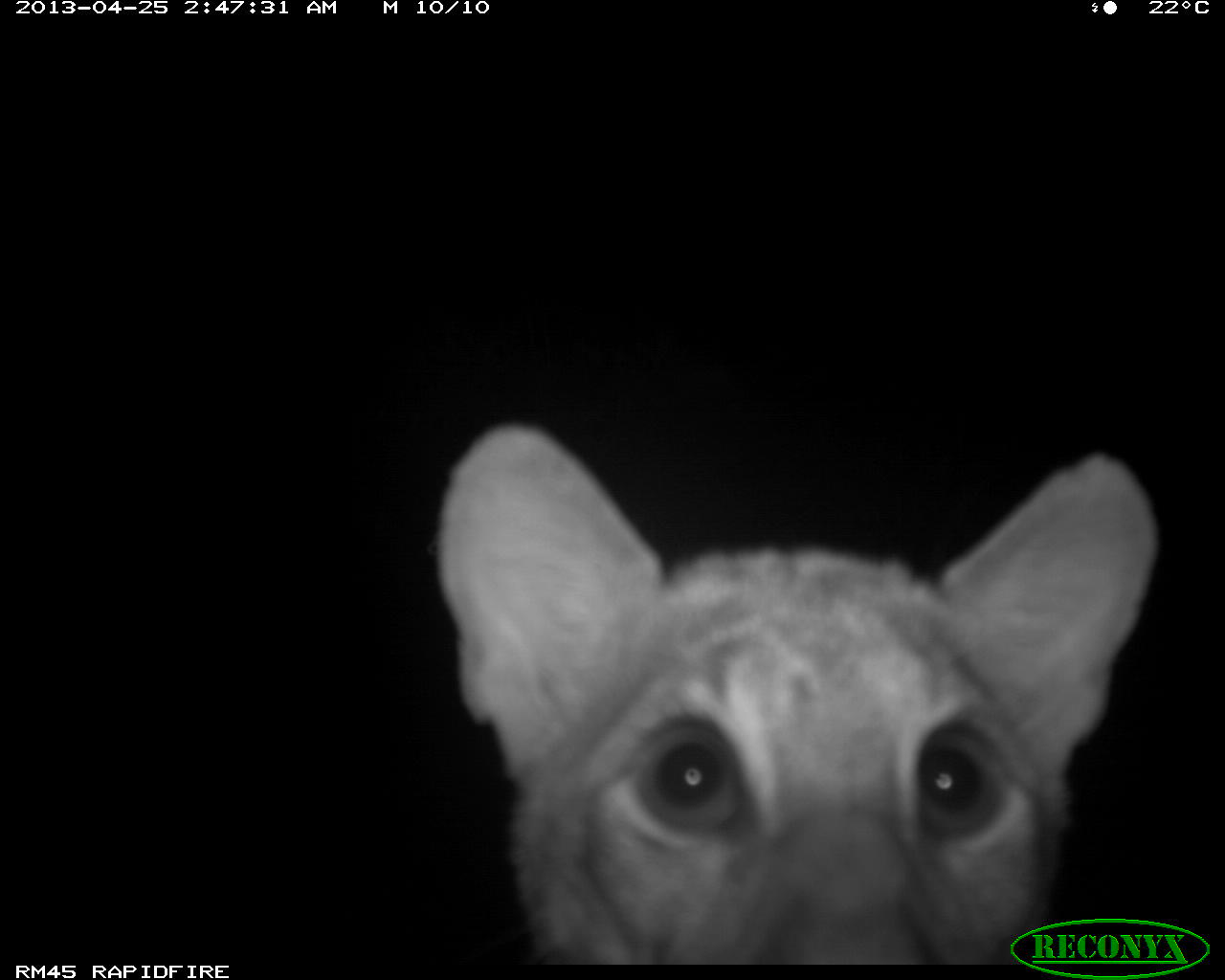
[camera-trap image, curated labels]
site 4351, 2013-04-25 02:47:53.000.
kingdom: Animalia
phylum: Chordata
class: Mammalia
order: Carnivora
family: Felidae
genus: Puma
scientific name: Puma concolor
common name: mountain lion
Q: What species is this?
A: Puma concolor (mountain lion).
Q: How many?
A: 2.